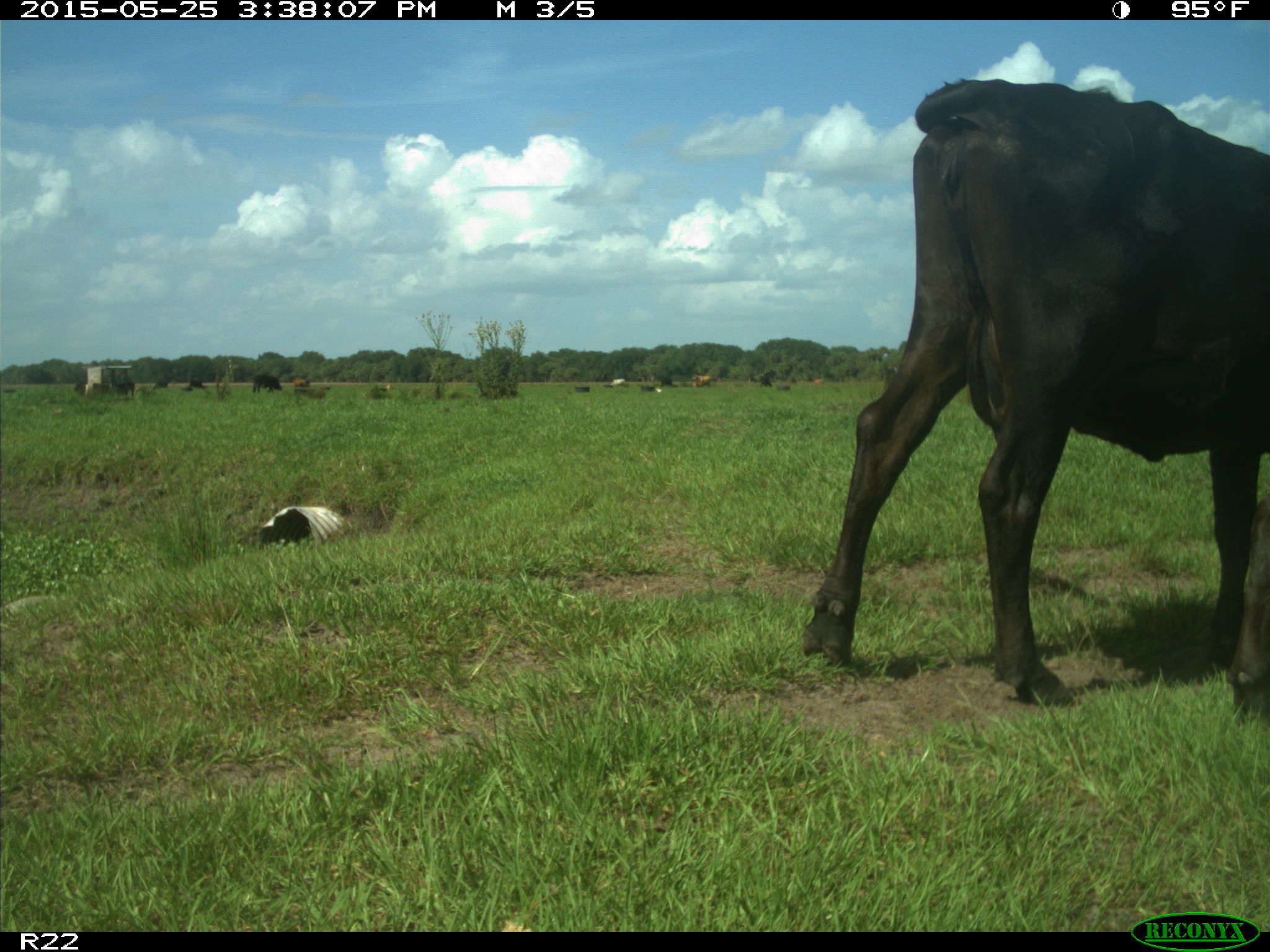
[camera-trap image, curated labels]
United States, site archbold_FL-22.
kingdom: Animalia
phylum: Chordata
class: Mammalia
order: Artiodactyla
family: Bovidae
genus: Bos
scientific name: Bos taurus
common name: domestic cow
Bos taurus (domestic cow).